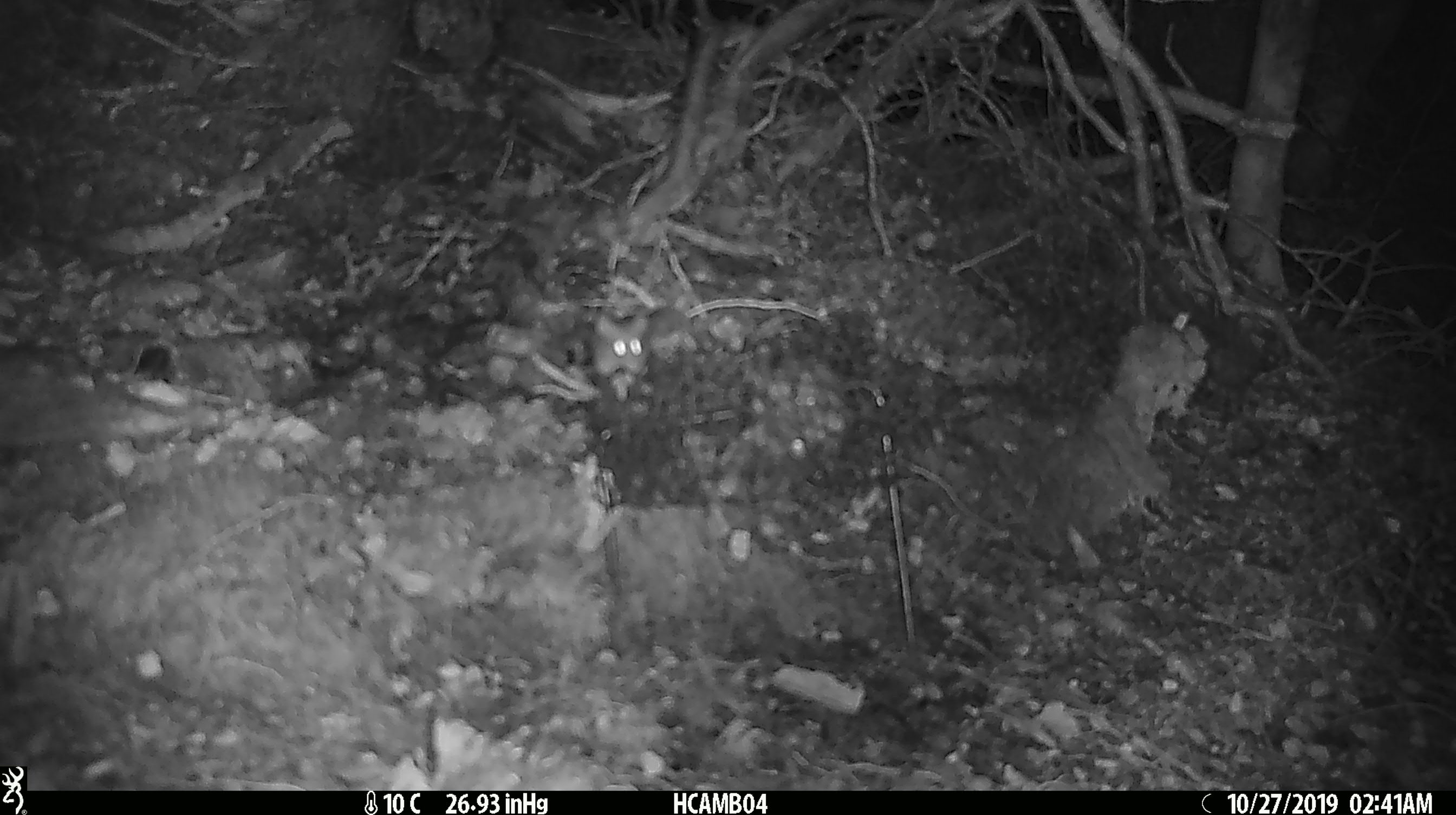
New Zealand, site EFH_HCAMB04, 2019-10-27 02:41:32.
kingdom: Animalia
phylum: Chordata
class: Mammalia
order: Rodentia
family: Muridae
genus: Mus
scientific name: Mus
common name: mouse